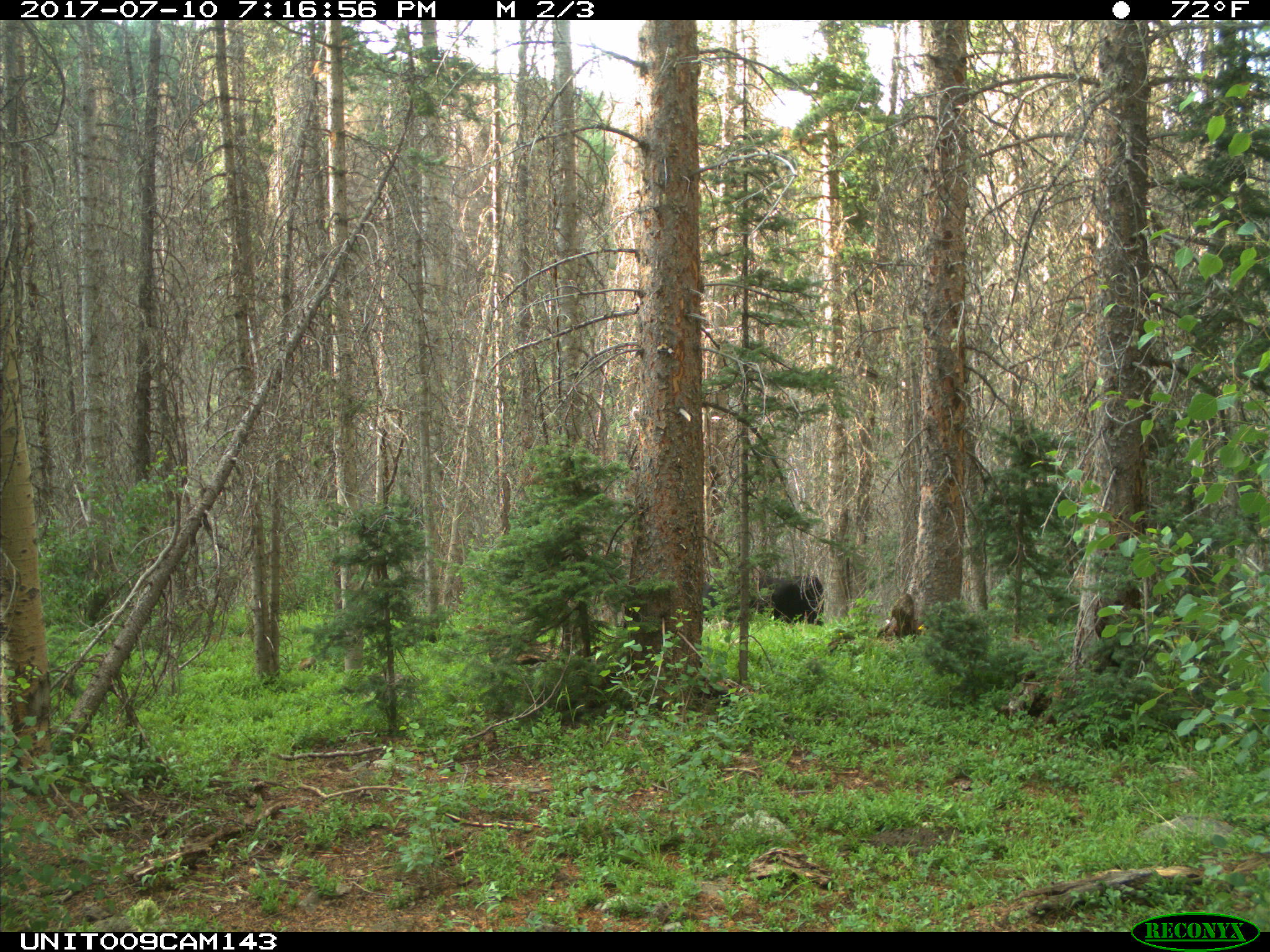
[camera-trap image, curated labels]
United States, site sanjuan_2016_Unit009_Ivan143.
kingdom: Animalia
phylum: Chordata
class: Mammalia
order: Artiodactyla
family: Bovidae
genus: Bos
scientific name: Bos taurus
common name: domestic cow